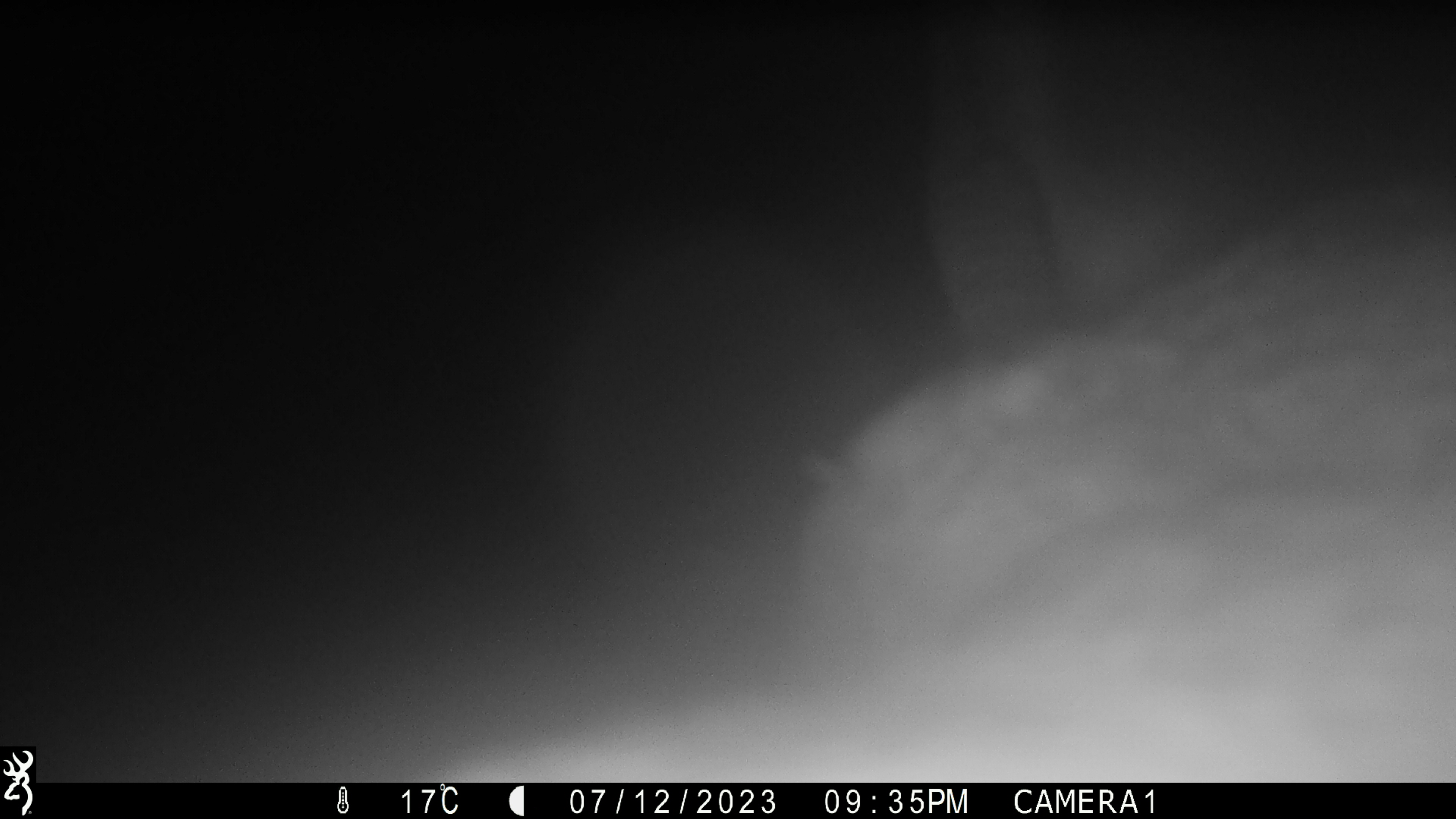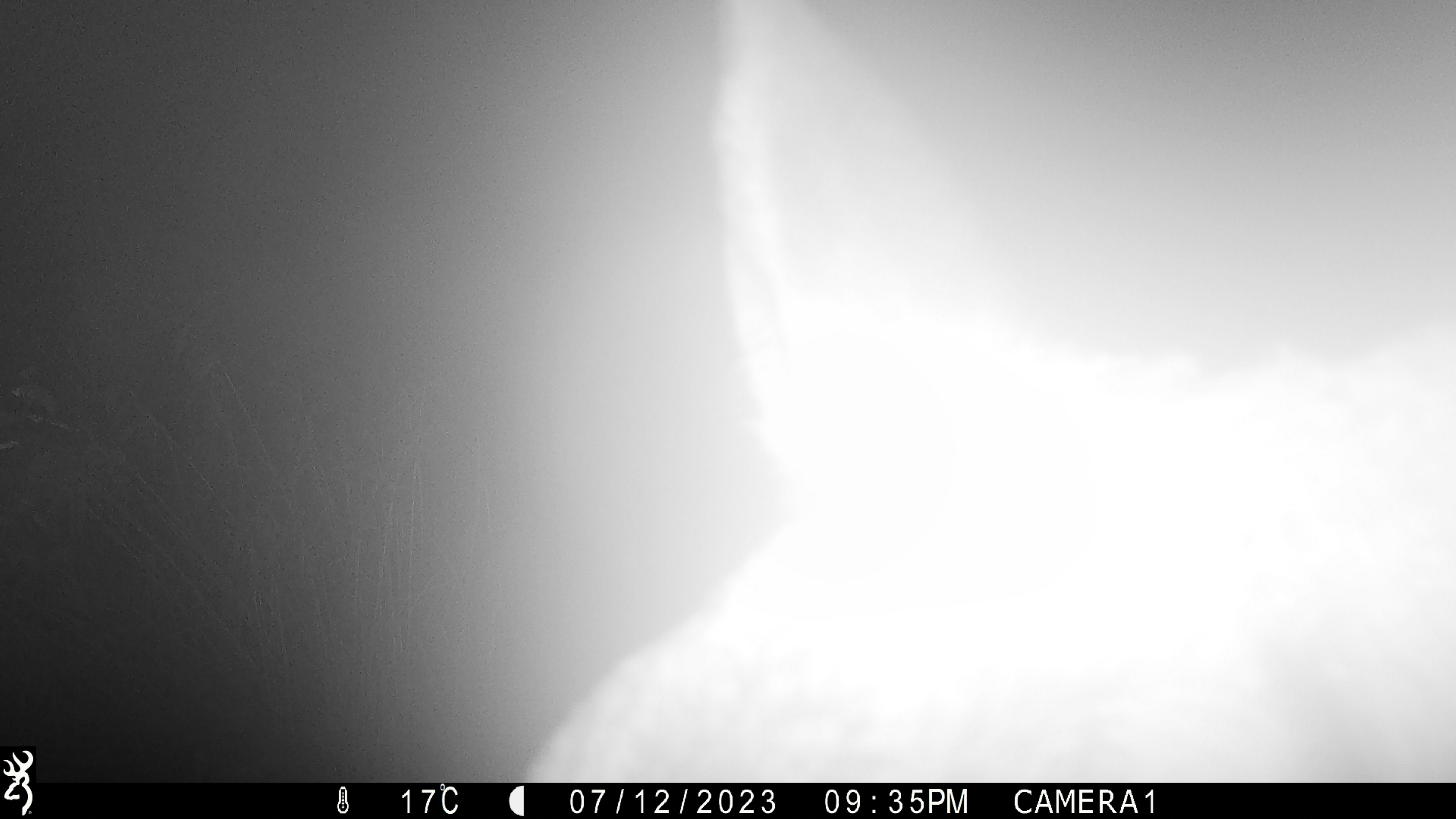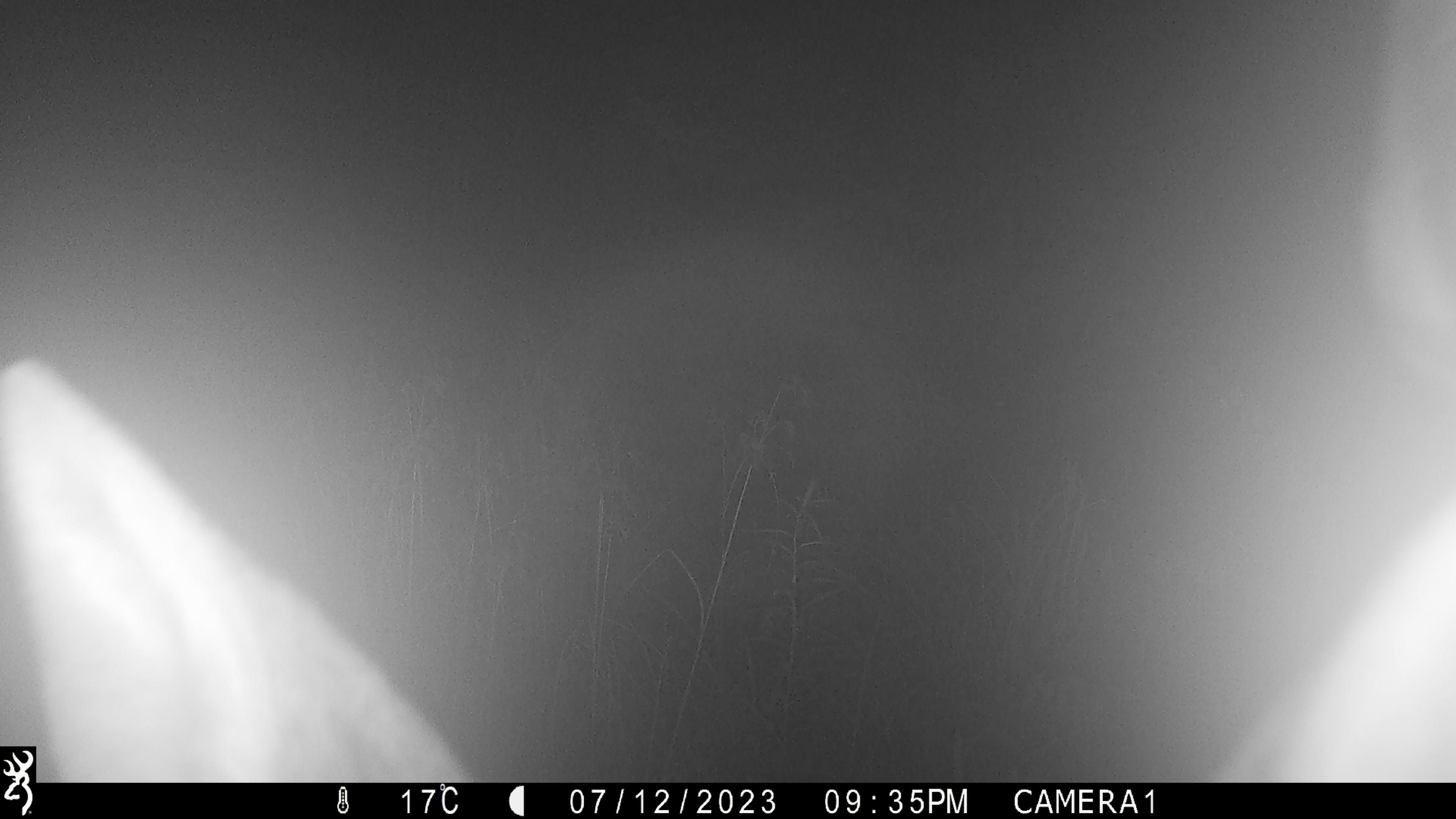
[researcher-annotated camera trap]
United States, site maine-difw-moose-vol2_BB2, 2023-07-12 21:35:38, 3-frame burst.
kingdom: Animalia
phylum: Chordata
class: Mammalia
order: Artiodactyla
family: Cervidae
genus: Alces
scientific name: Alces alces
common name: moose